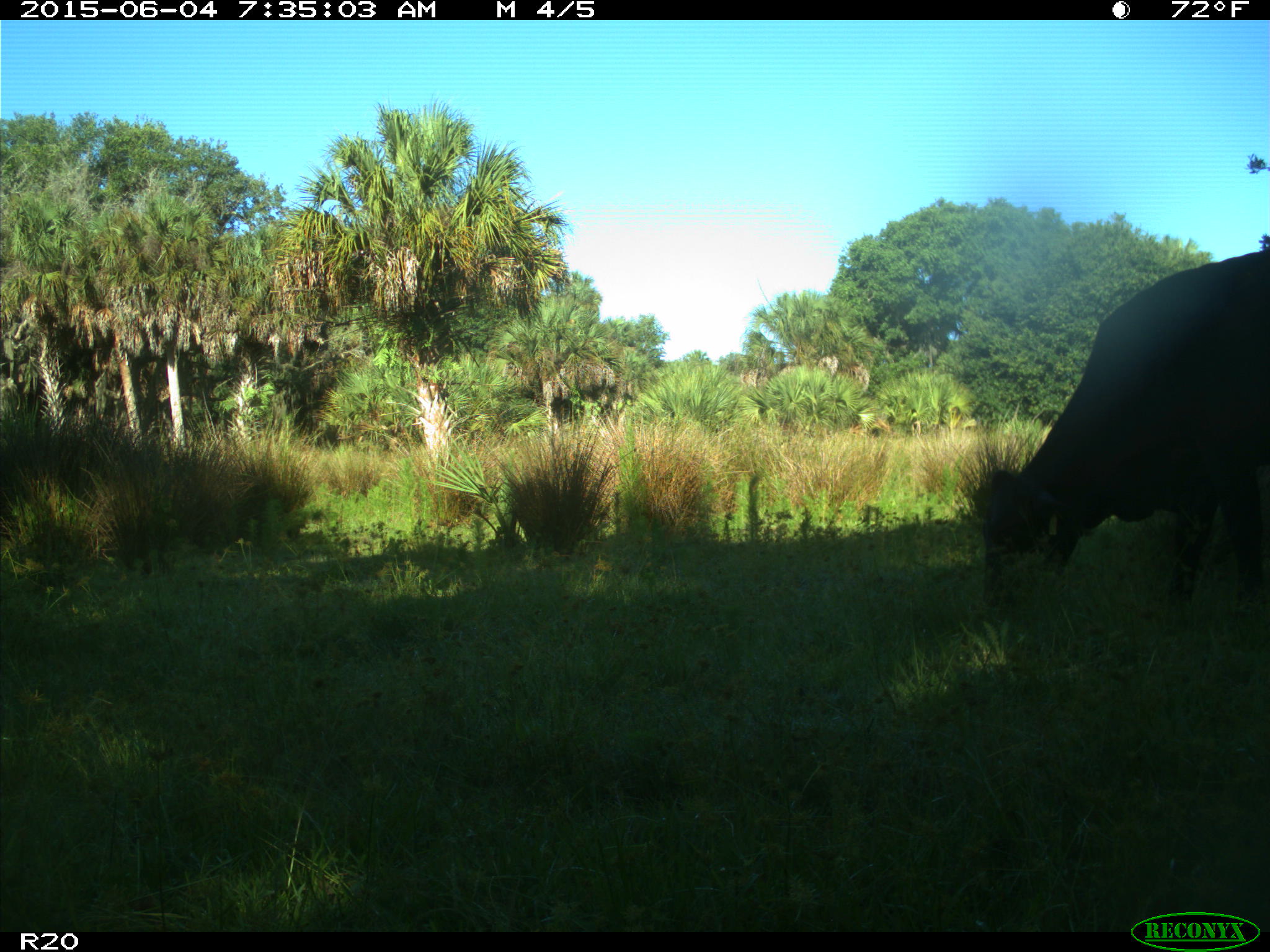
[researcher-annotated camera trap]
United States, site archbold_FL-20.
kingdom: Animalia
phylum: Chordata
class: Mammalia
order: Artiodactyla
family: Bovidae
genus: Bos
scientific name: Bos taurus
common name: domestic cow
Bos taurus (domestic cow).